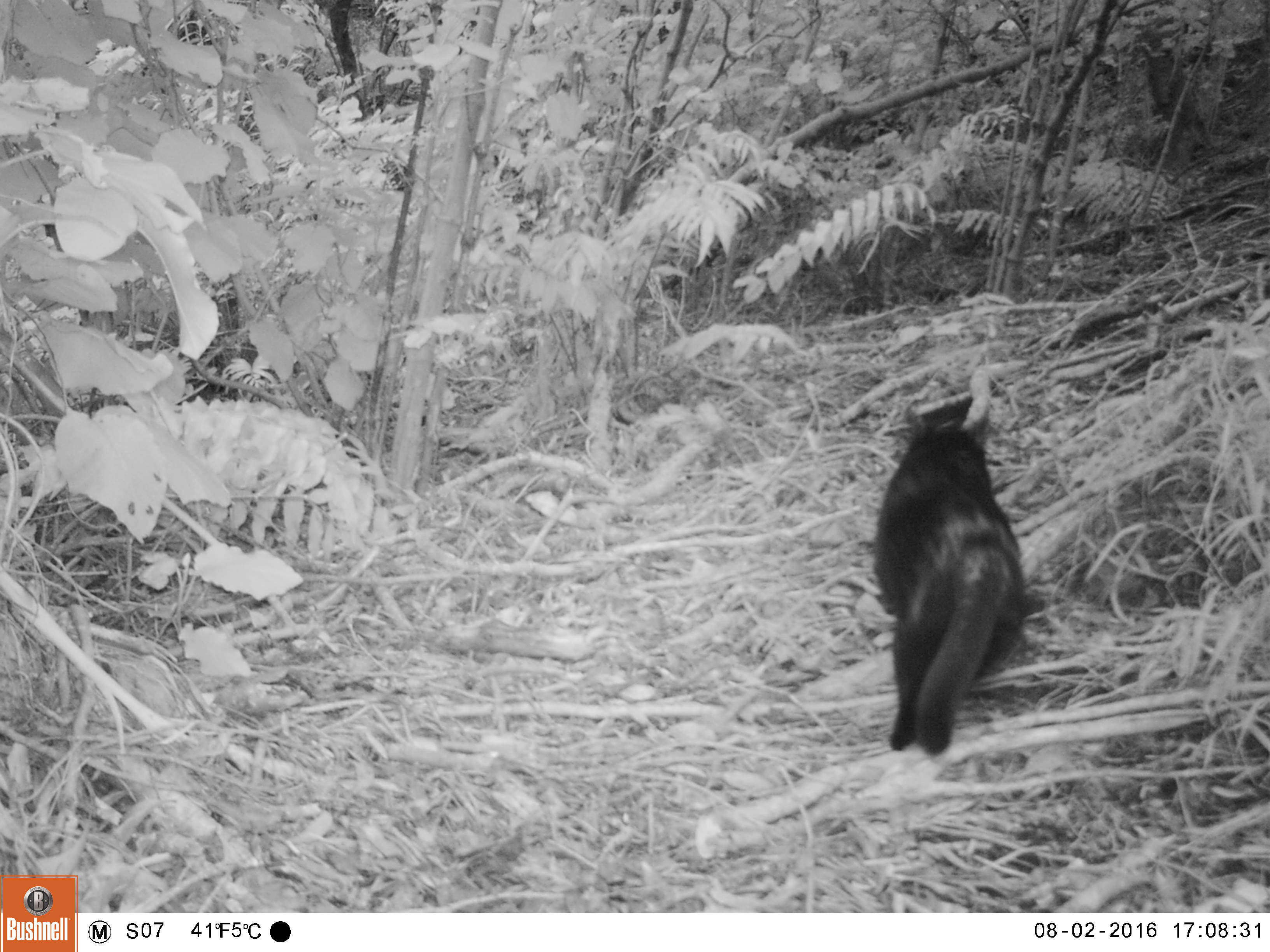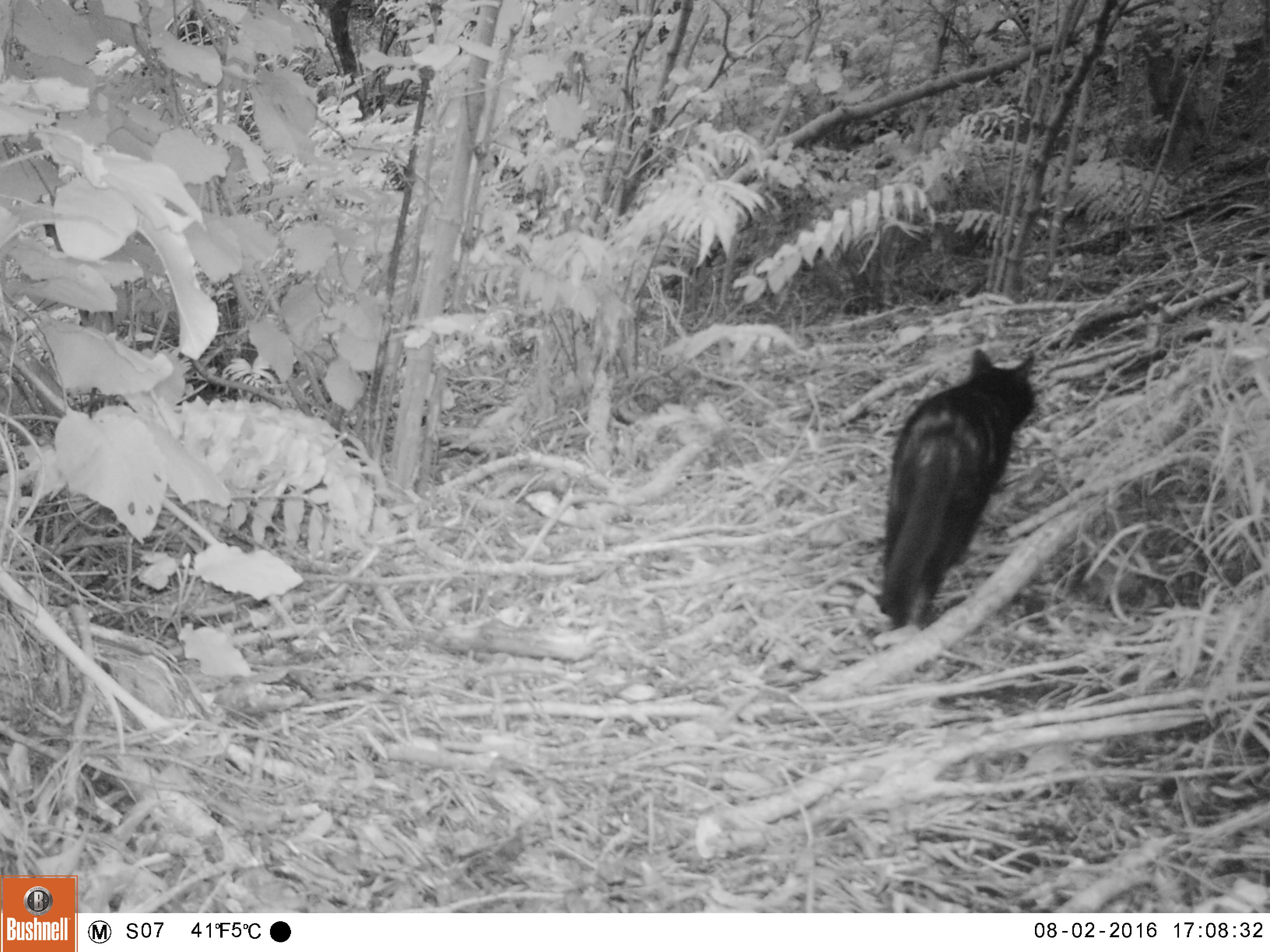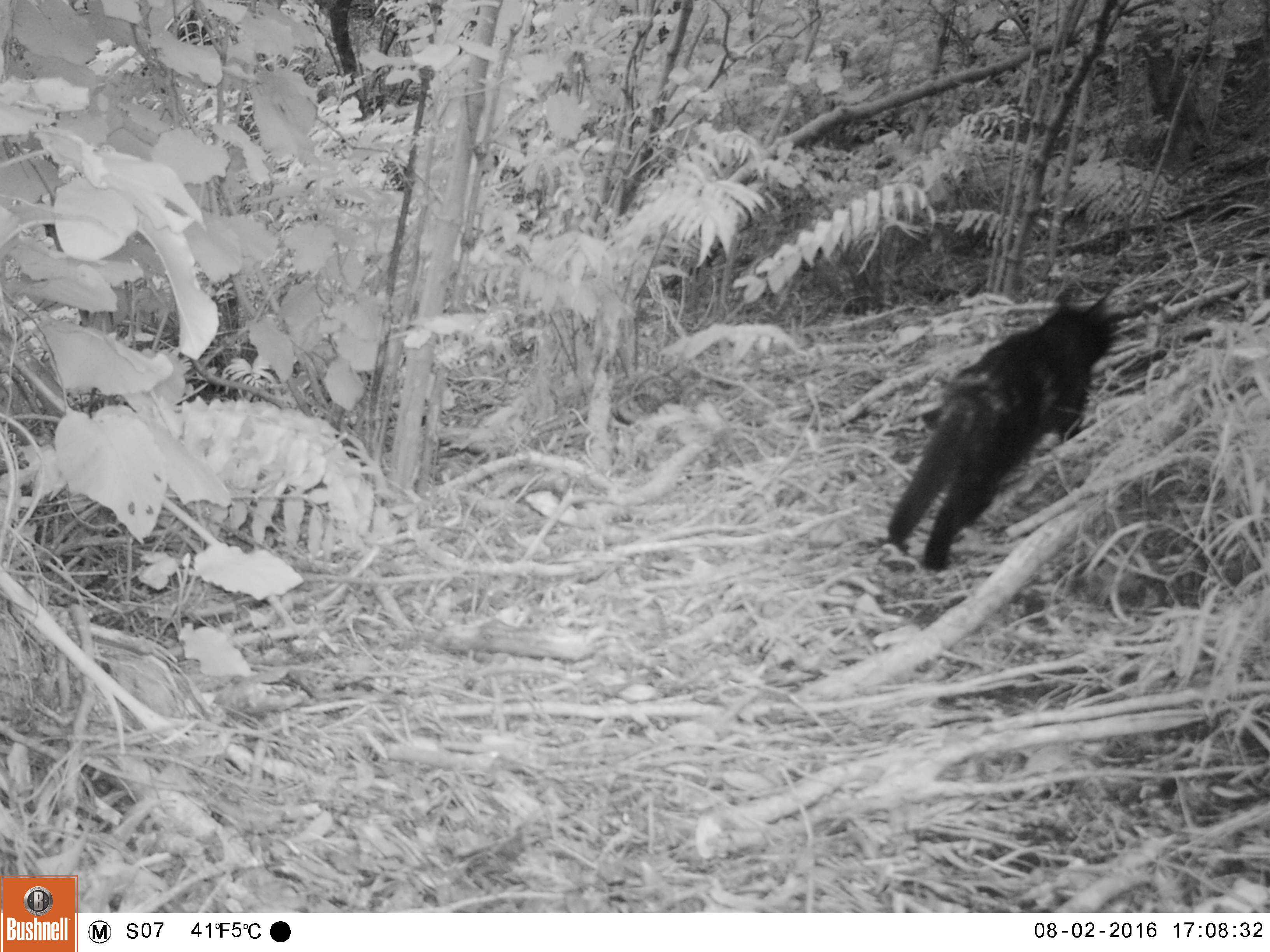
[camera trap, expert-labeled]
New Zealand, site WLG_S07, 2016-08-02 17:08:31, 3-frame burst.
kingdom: Animalia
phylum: Chordata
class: Mammalia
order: Carnivora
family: Felidae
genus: Felis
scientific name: Felis catus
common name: domestic cat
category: cat